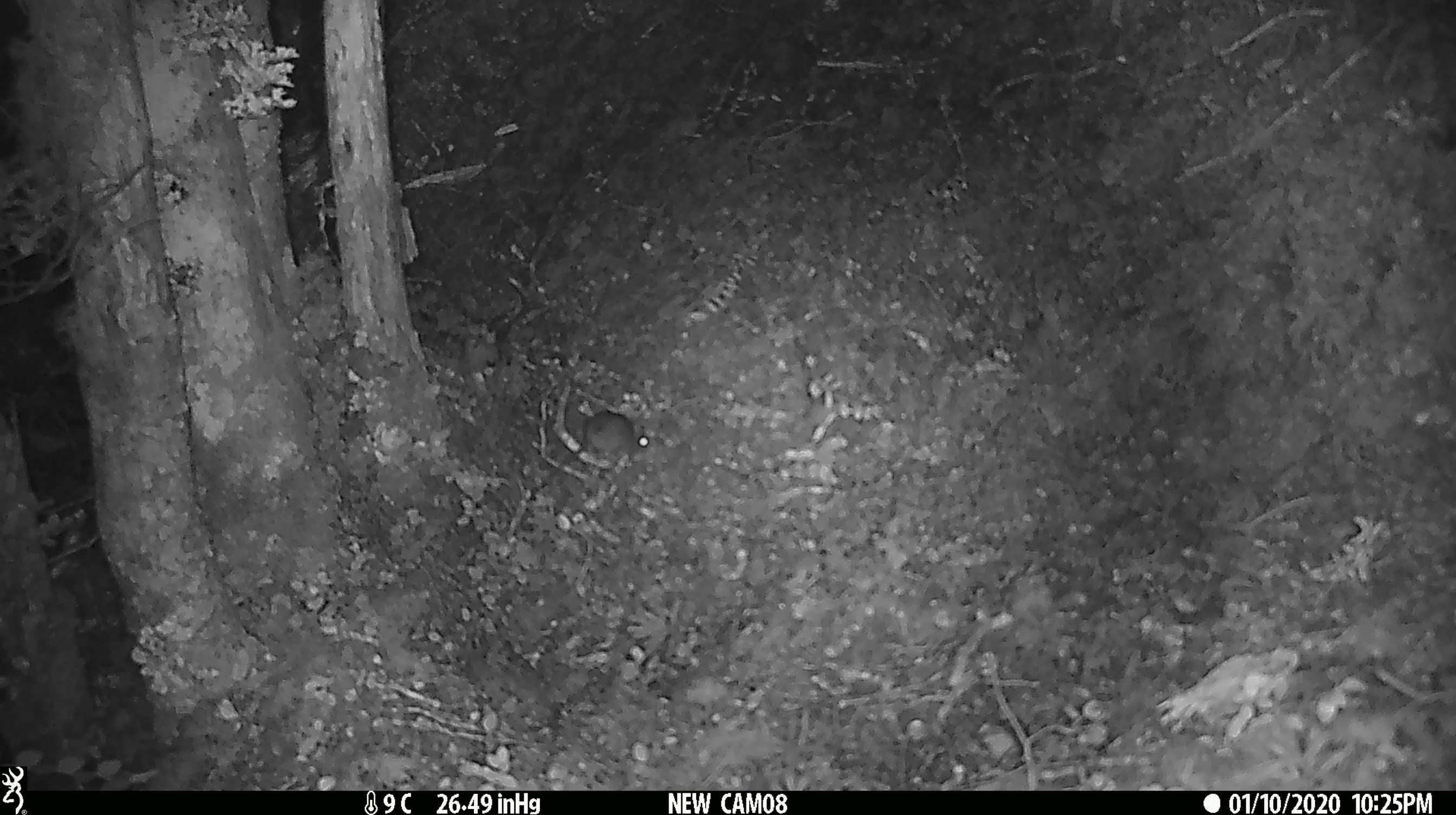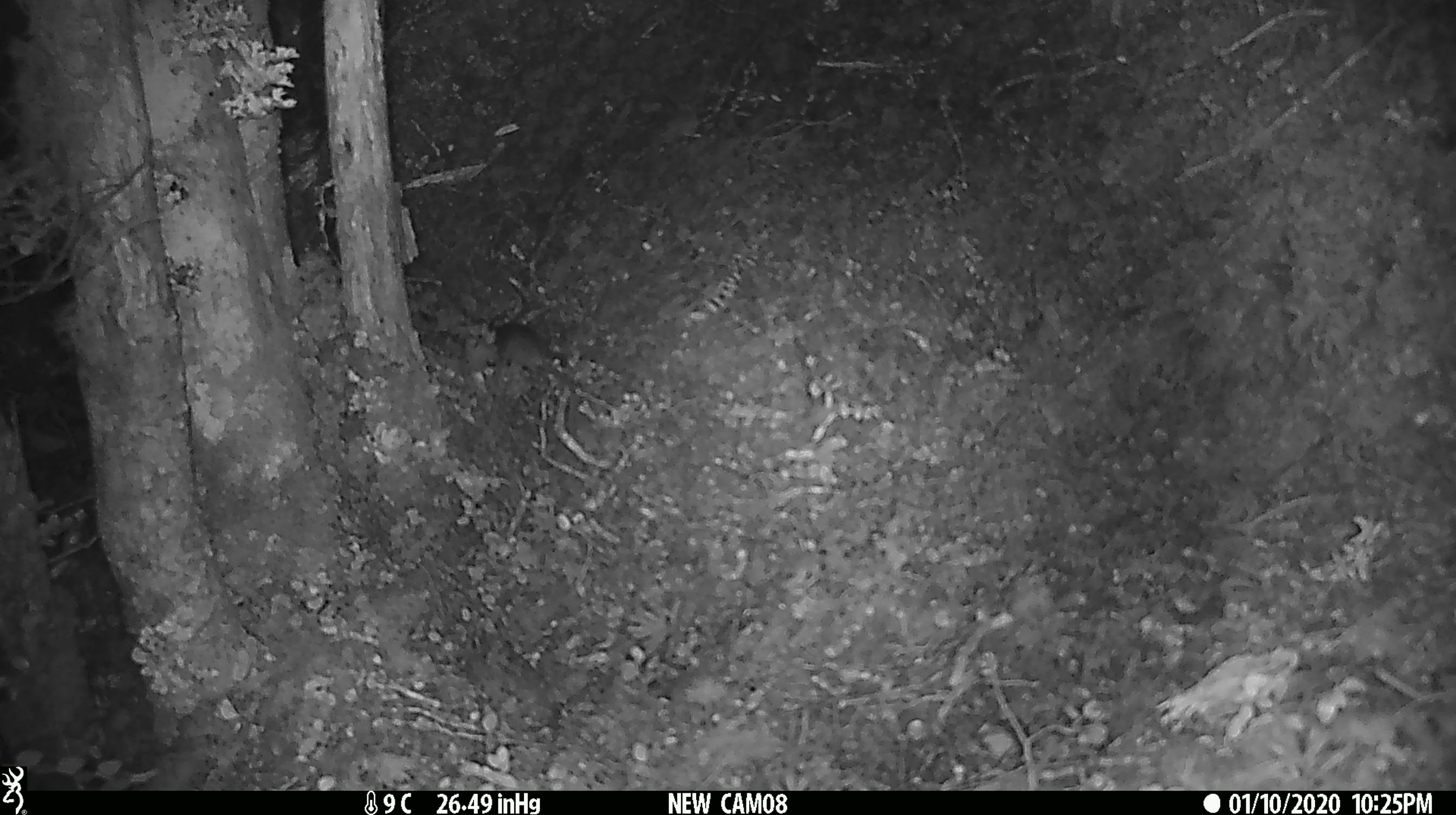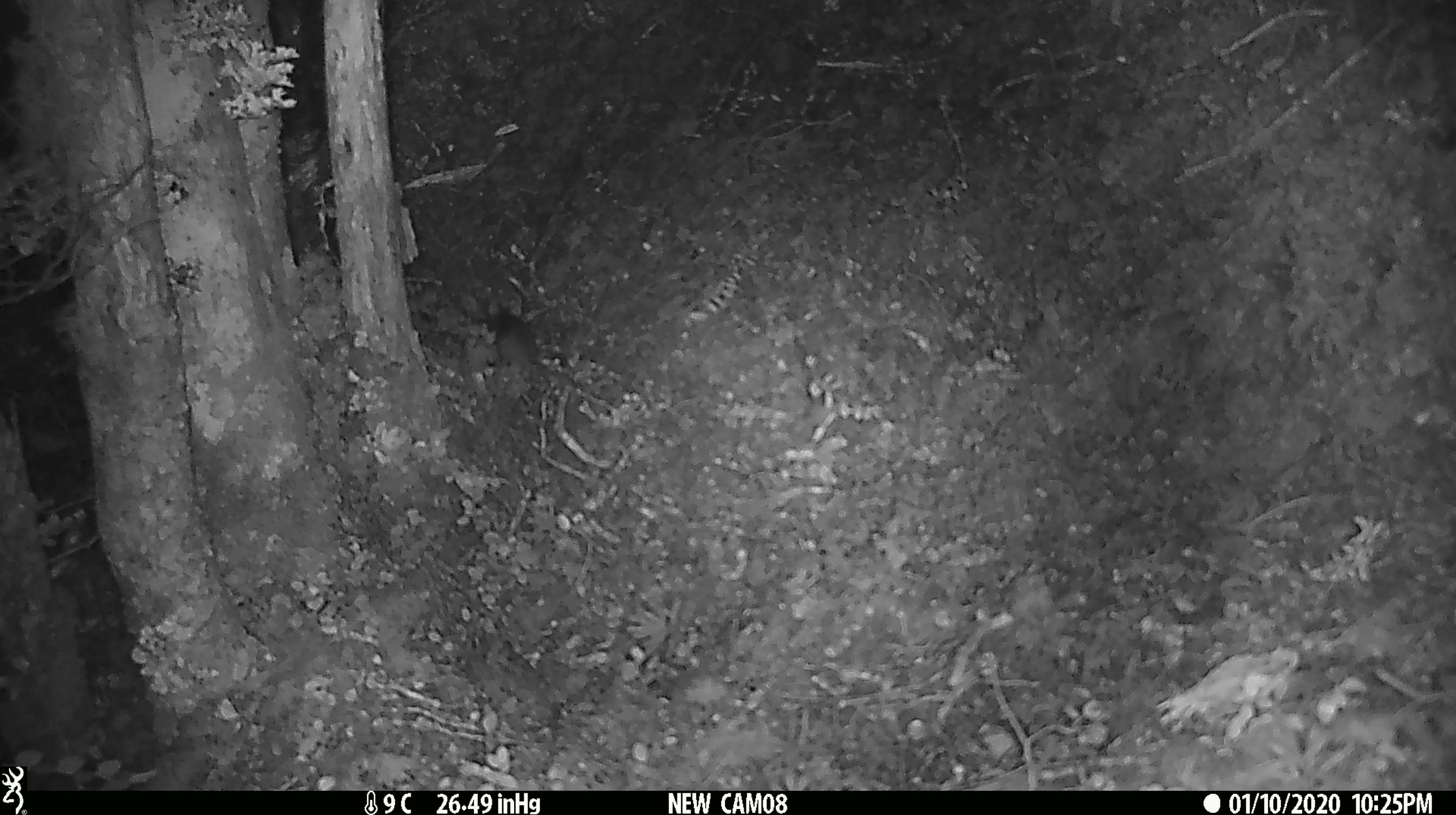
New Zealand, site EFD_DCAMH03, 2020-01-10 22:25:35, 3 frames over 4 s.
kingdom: Animalia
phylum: Chordata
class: Mammalia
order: Rodentia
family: Muridae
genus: Mus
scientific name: Mus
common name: mouse